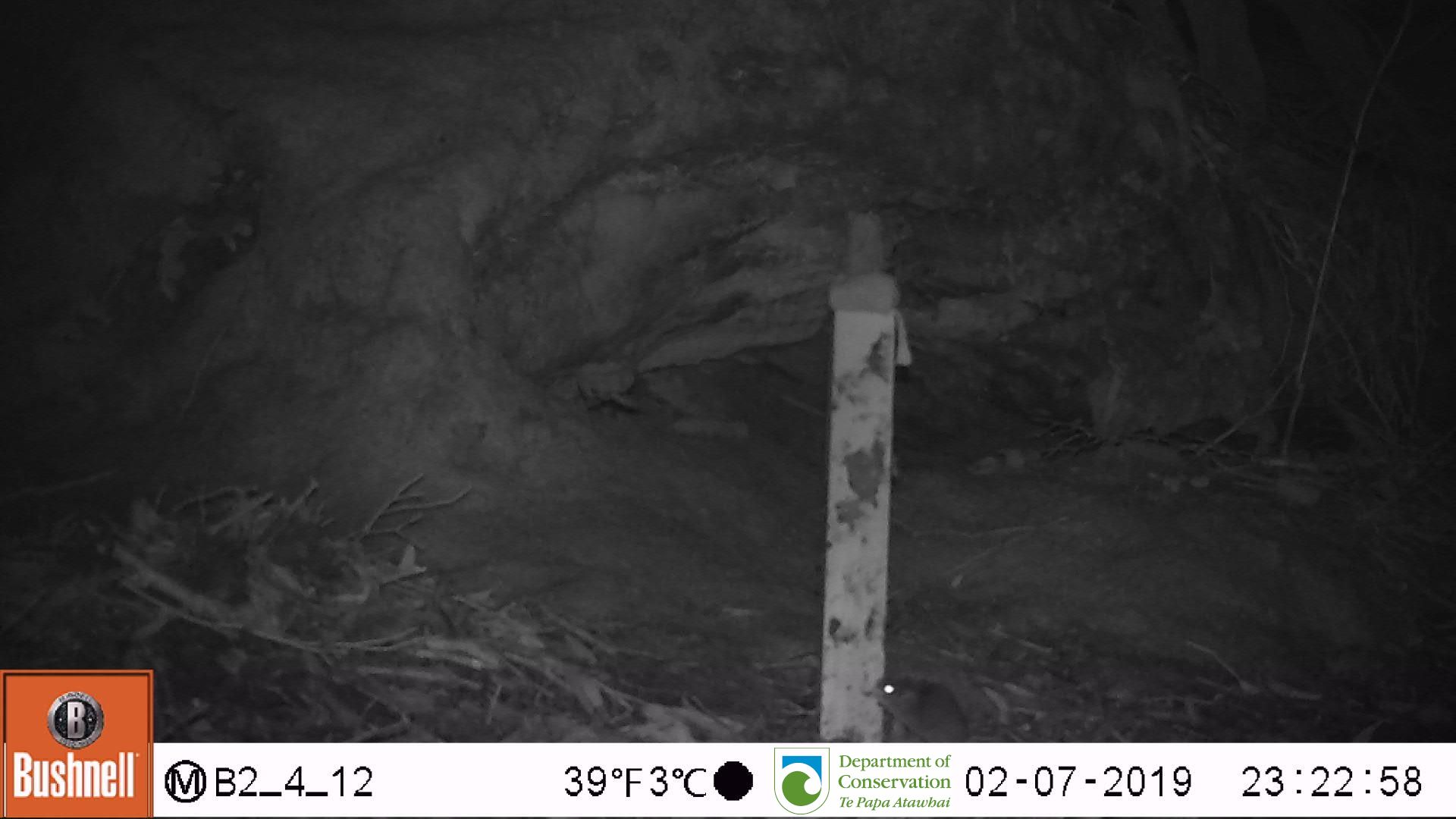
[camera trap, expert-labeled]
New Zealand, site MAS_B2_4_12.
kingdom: Animalia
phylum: Chordata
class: Mammalia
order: Rodentia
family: Muridae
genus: Mus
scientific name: Mus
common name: mouse